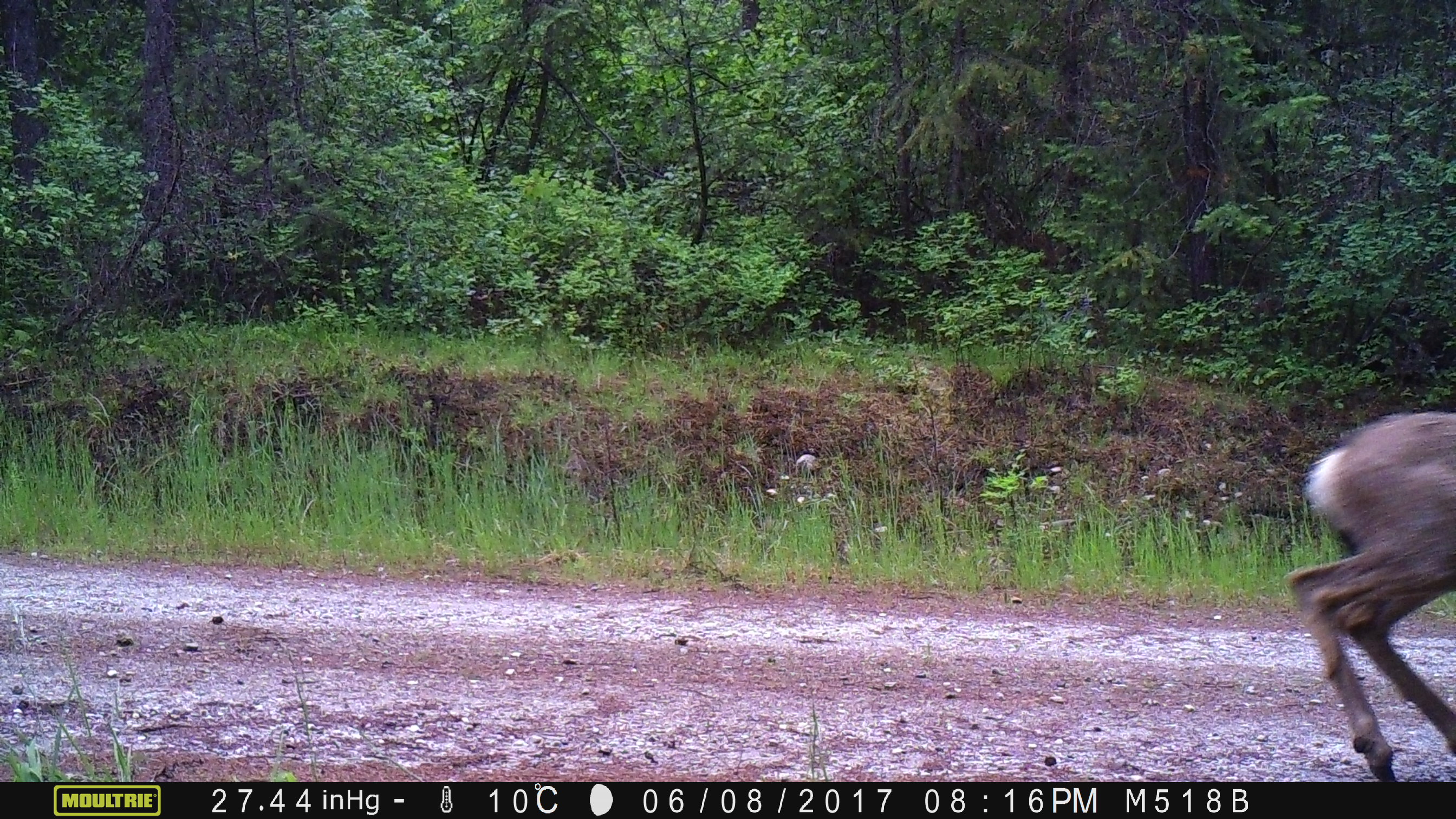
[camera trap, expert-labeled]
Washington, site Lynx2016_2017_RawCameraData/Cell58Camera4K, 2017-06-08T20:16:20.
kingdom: Animalia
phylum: Chordata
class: Mammalia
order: Artiodactyla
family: Cervidae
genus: Odocoileus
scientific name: Odocoileus hemionus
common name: mule deer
Odocoileus hemionus (mule deer). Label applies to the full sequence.